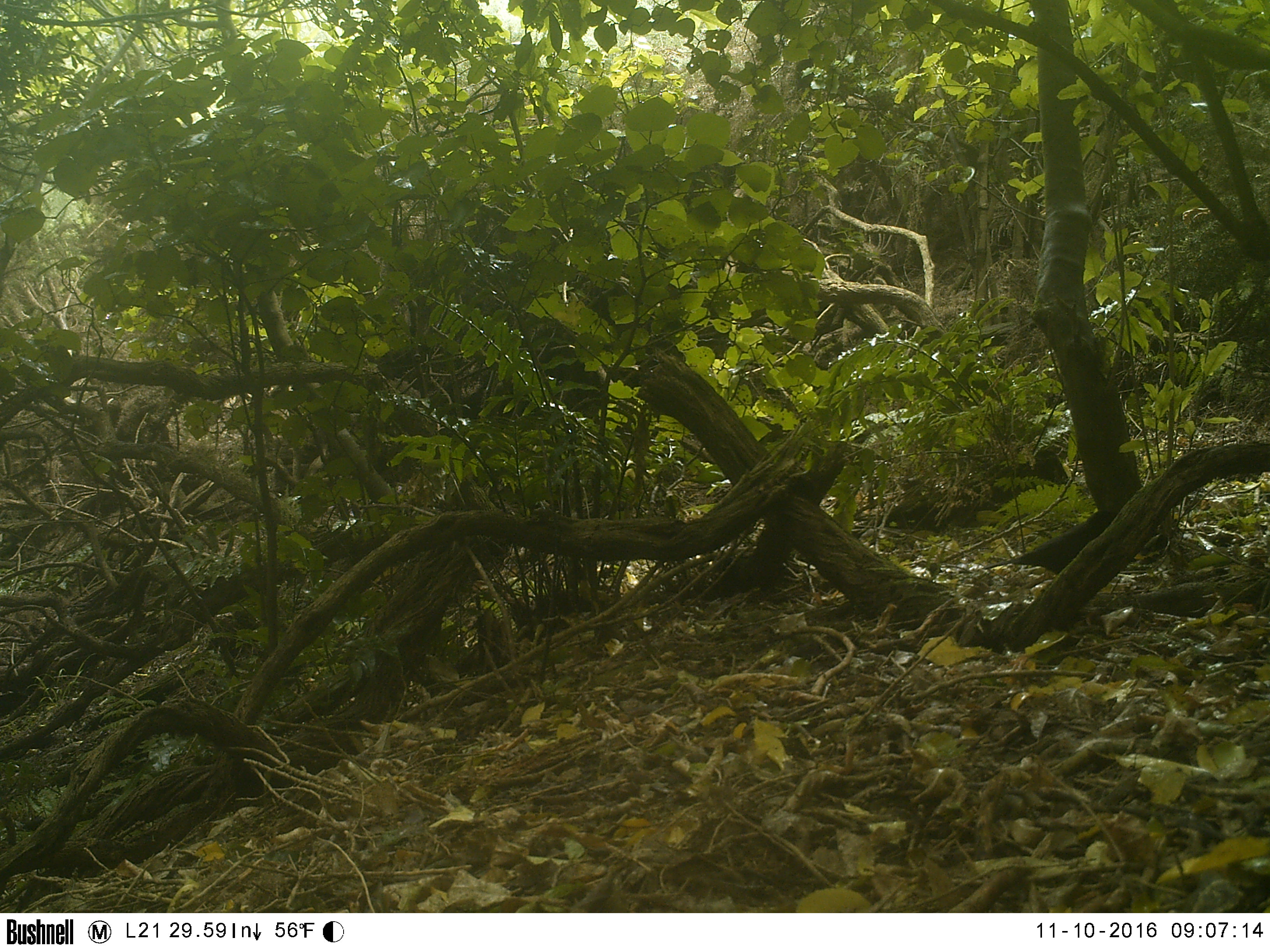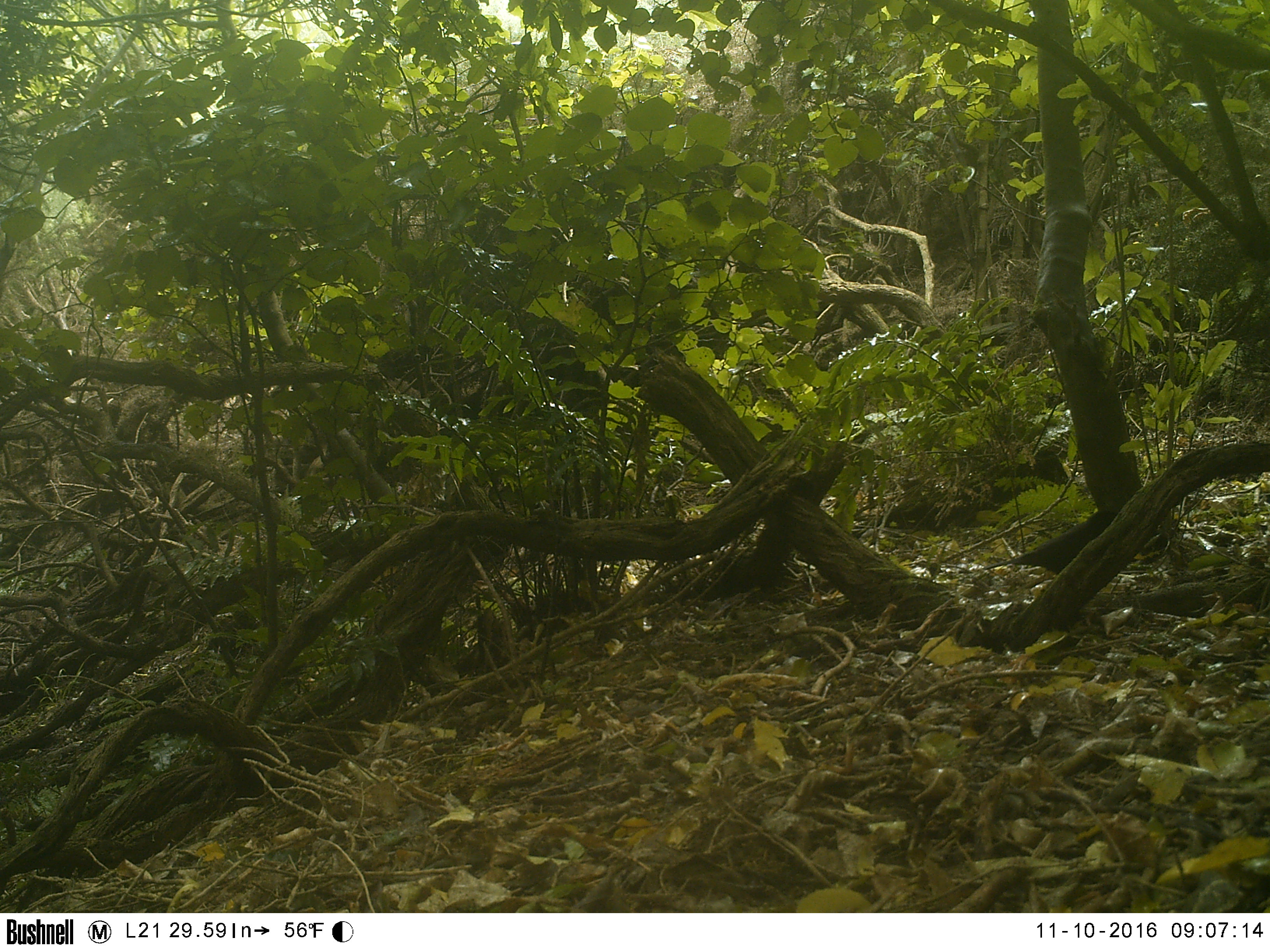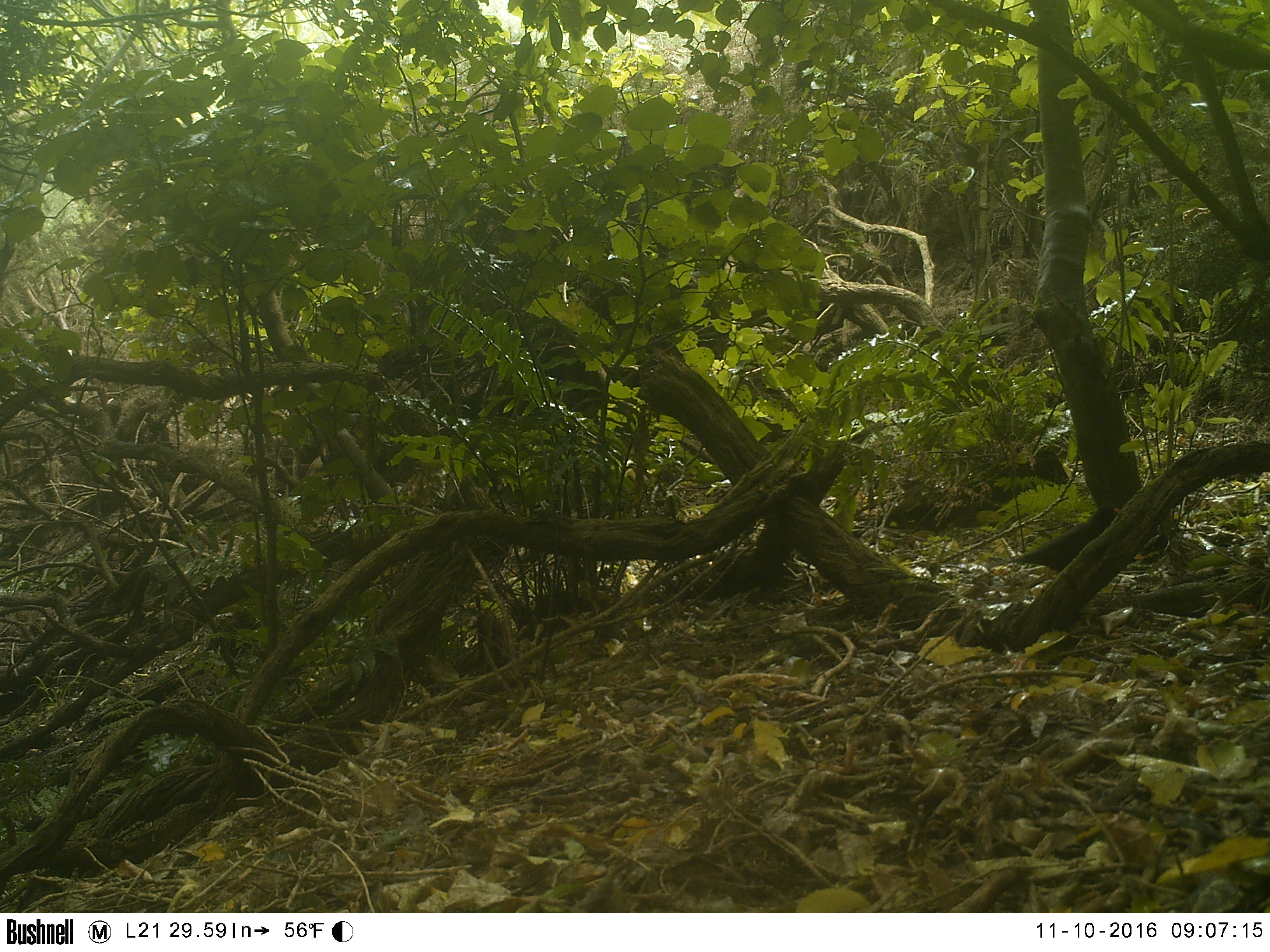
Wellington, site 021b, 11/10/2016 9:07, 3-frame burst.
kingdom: Animalia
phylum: Chordata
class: Aves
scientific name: Aves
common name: bird